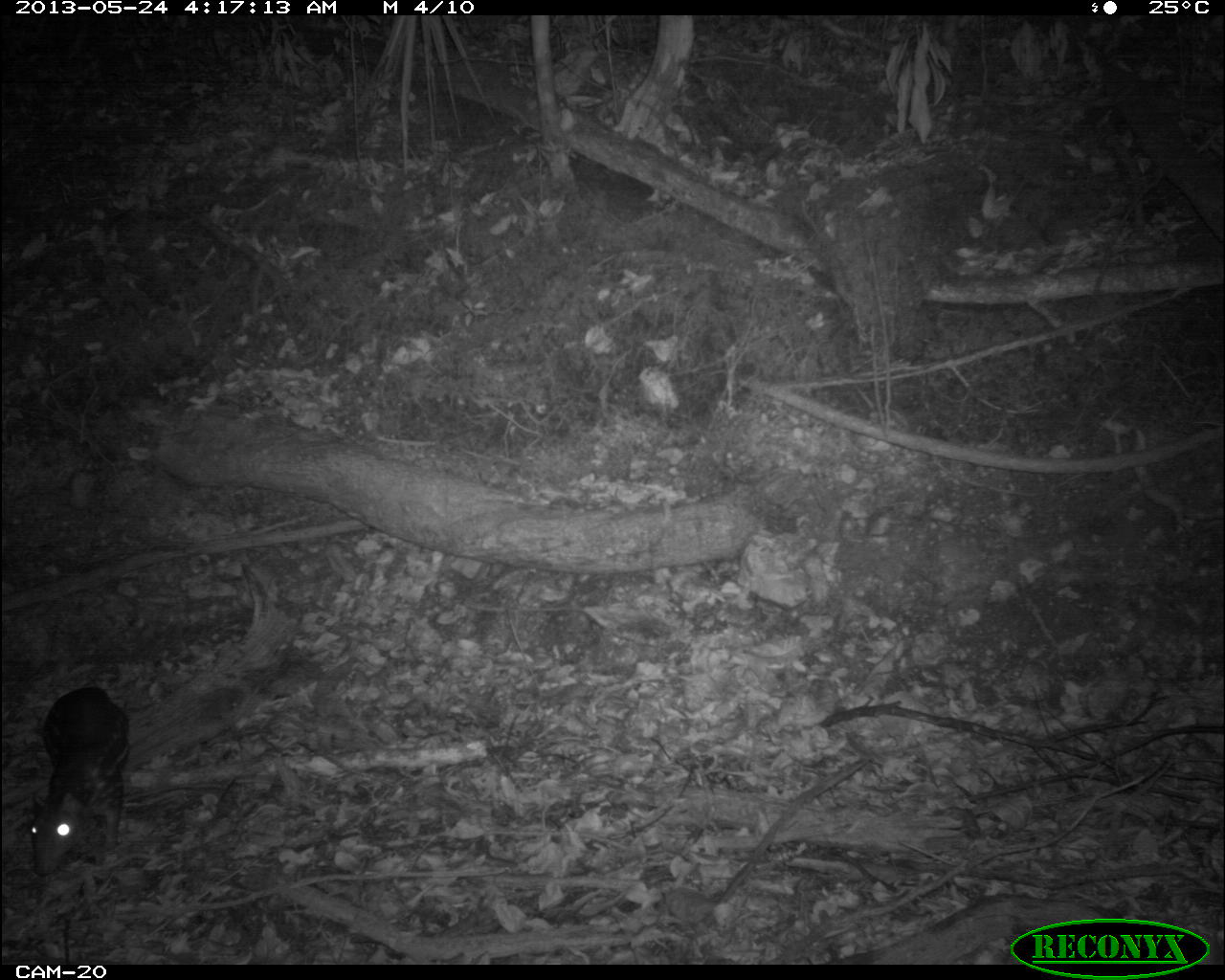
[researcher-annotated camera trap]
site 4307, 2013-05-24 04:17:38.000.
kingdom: Animalia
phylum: Chordata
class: Mammalia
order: Rodentia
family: Cuniculidae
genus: Cuniculus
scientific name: Cuniculus paca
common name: lowland paca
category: agouti paca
Agouti paca (lowland paca) (Cuniculus paca), count 1.